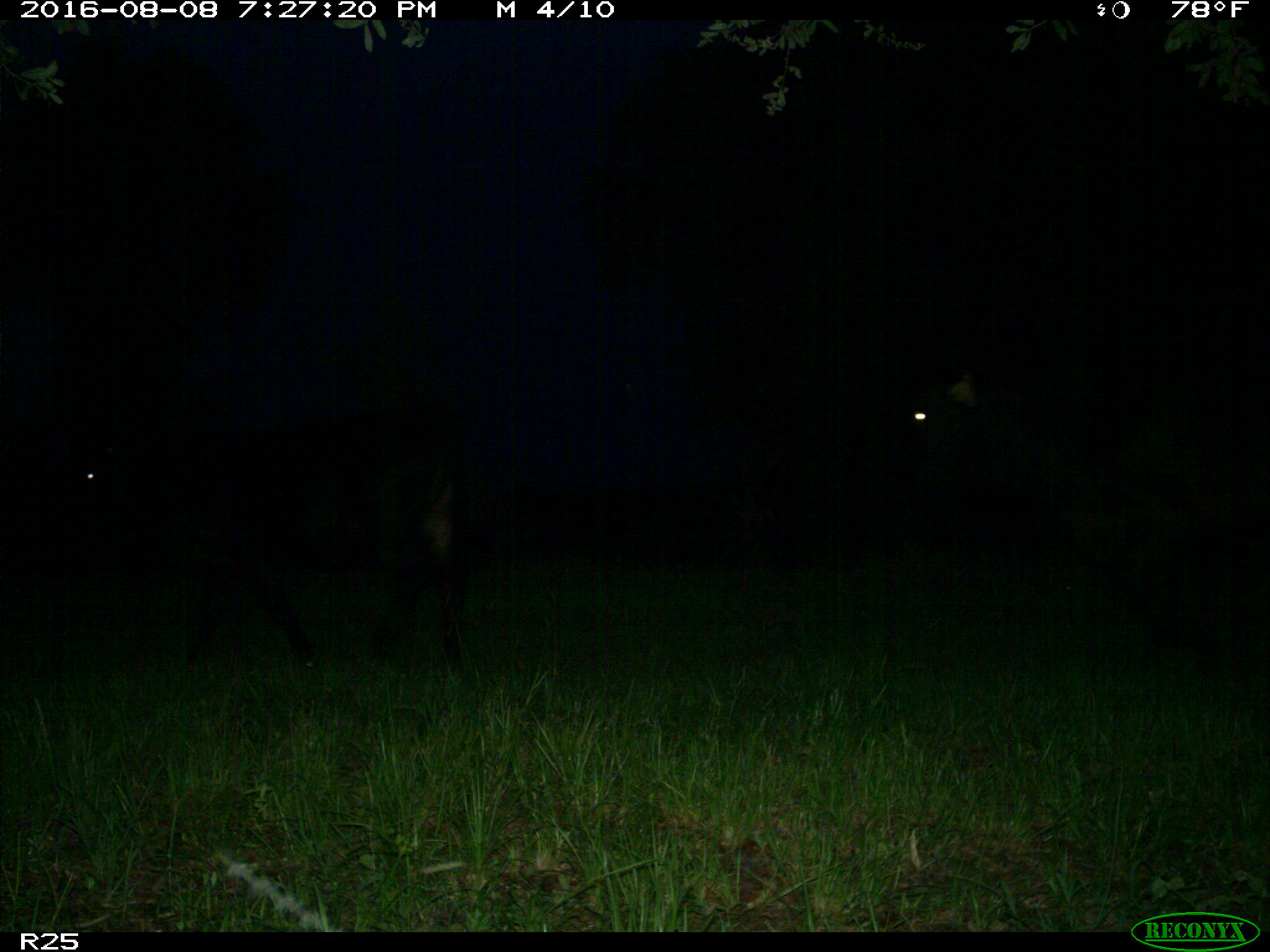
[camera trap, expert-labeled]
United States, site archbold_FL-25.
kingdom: Animalia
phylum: Chordata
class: Mammalia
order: Artiodactyla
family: Bovidae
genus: Bos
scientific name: Bos taurus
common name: domestic cow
Bos taurus (domestic cow).